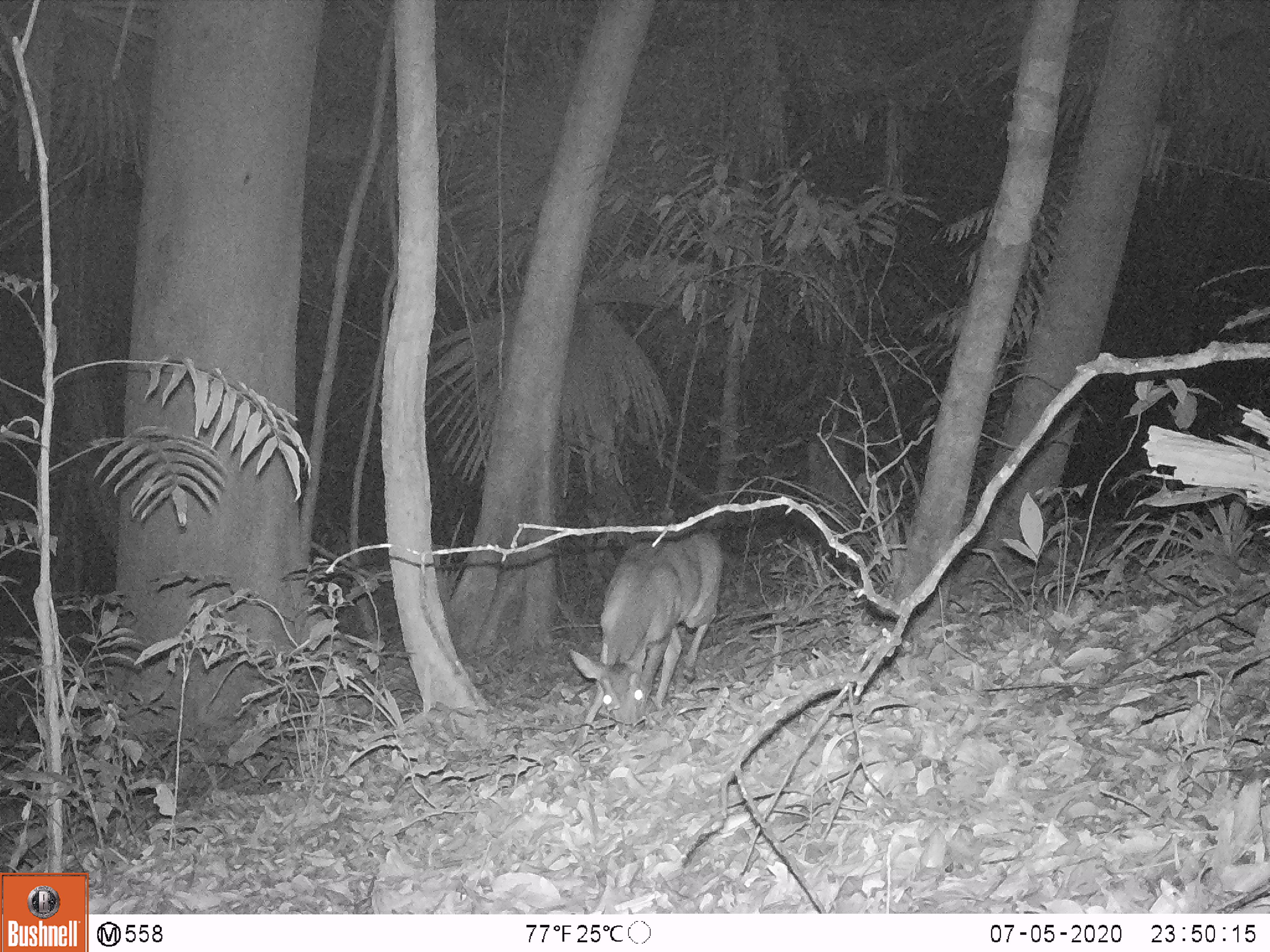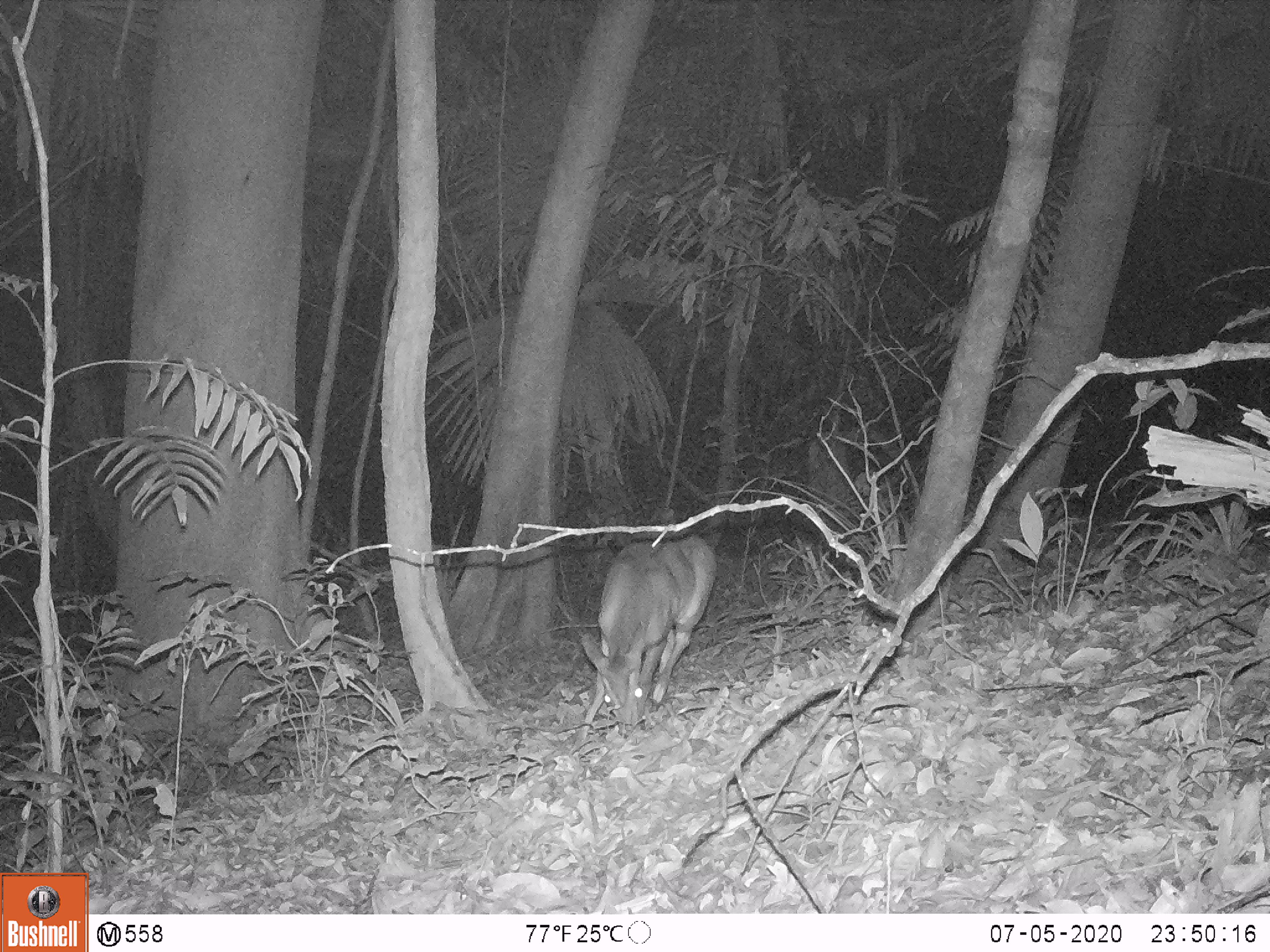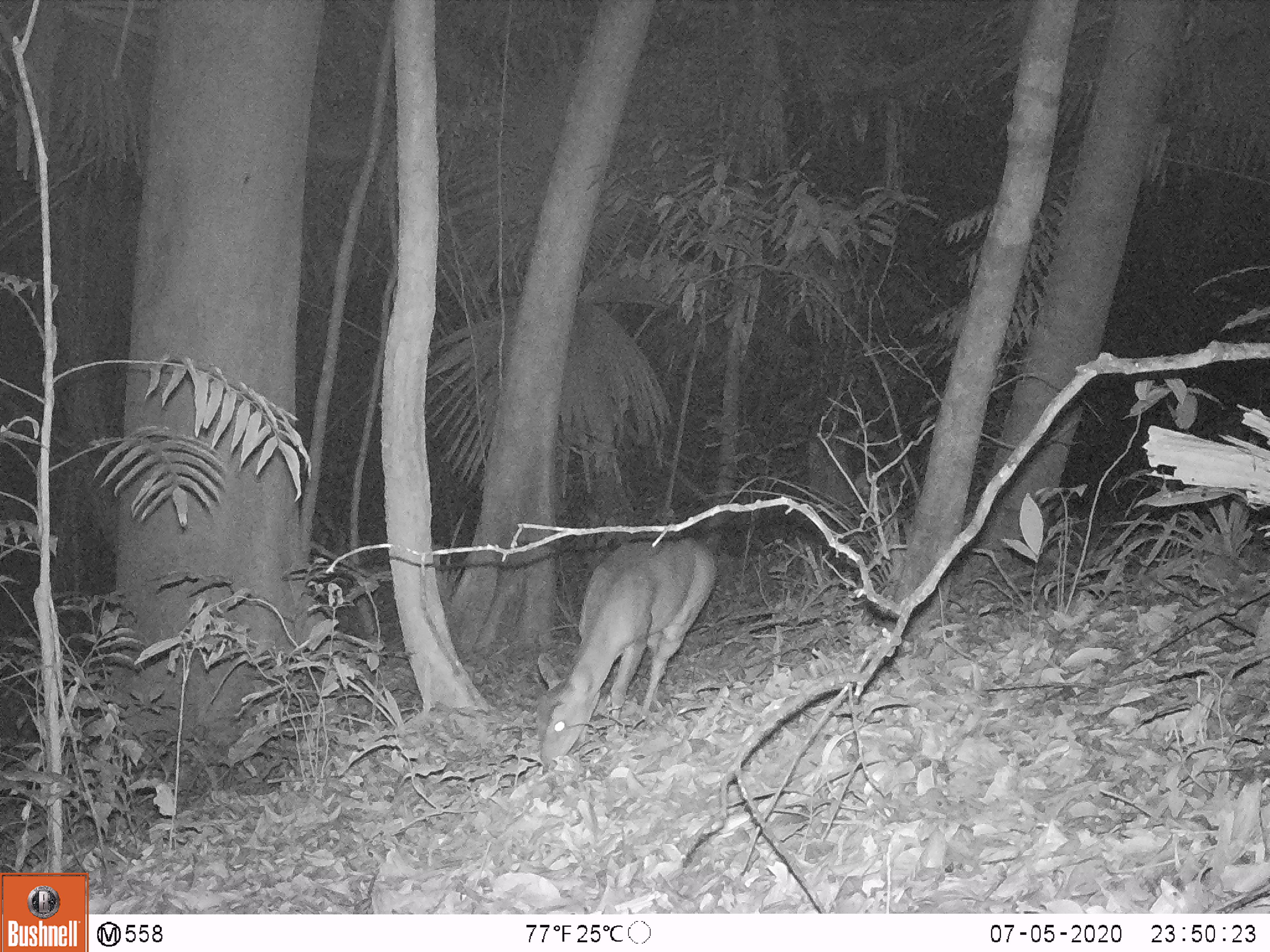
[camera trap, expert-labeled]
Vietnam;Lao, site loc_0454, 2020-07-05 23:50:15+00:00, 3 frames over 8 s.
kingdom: Animalia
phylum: Chordata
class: Mammalia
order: Artiodactyla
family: Cervidae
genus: Muntiacus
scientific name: Muntiacus vuquangensis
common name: large-antlered muntjac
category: large antlered muntjac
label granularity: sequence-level